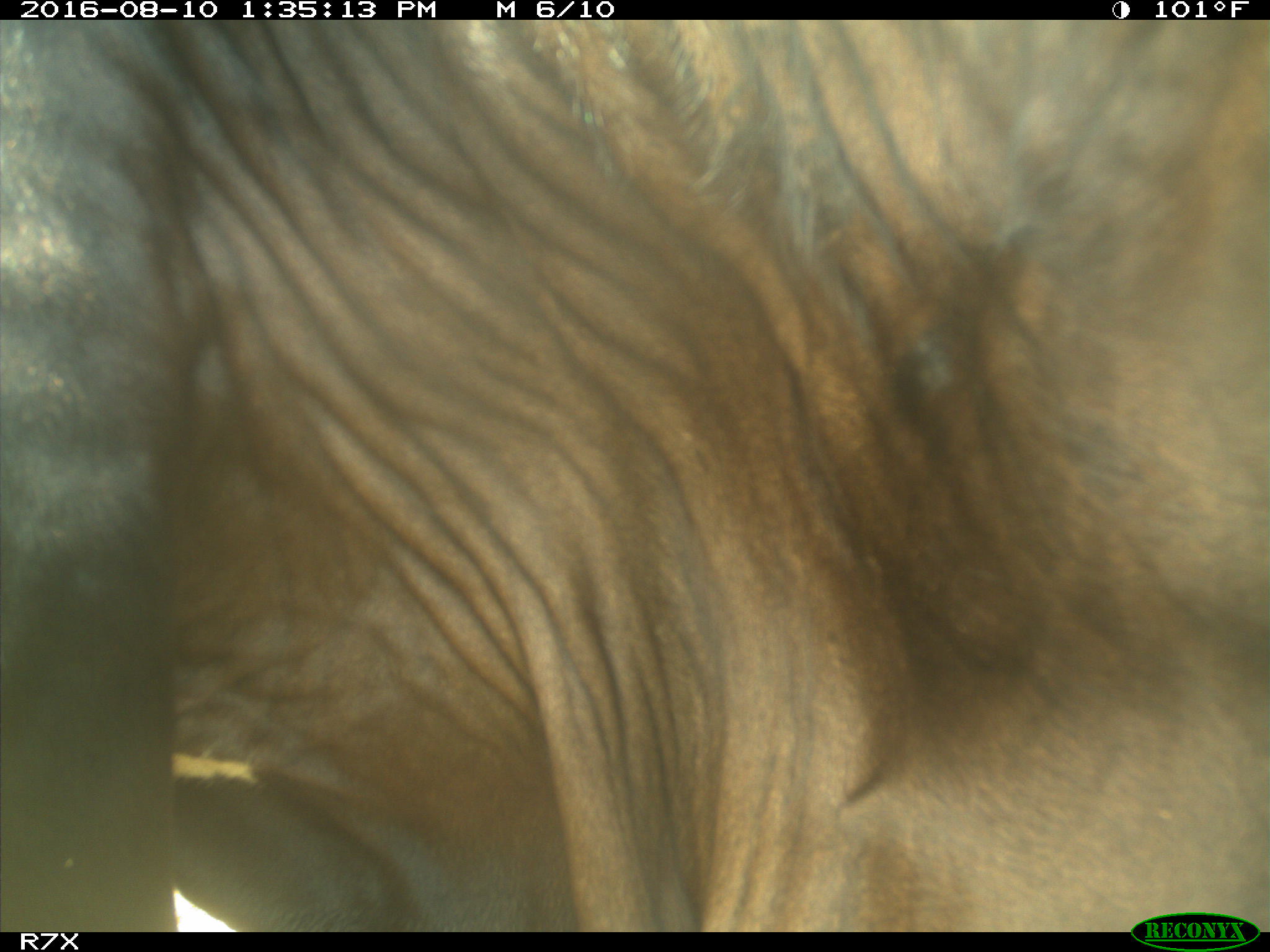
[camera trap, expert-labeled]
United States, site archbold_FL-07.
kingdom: Animalia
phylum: Chordata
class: Mammalia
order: Artiodactyla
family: Bovidae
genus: Bos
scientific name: Bos taurus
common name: domestic cow